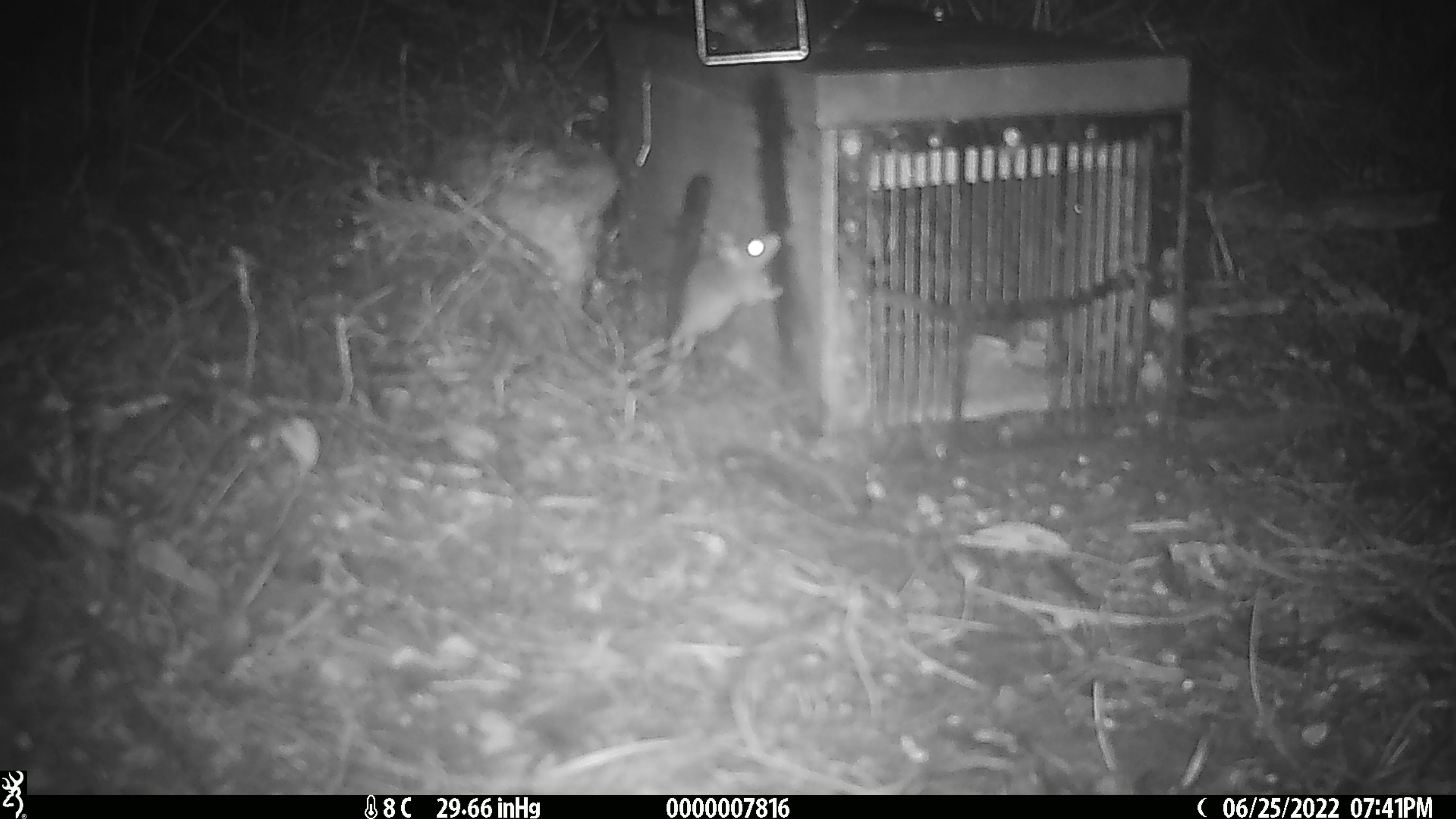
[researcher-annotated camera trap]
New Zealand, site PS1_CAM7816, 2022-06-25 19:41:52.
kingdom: Animalia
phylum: Chordata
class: Mammalia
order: Rodentia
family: Muridae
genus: Mus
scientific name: Mus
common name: mouse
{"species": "mouse (Mus)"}